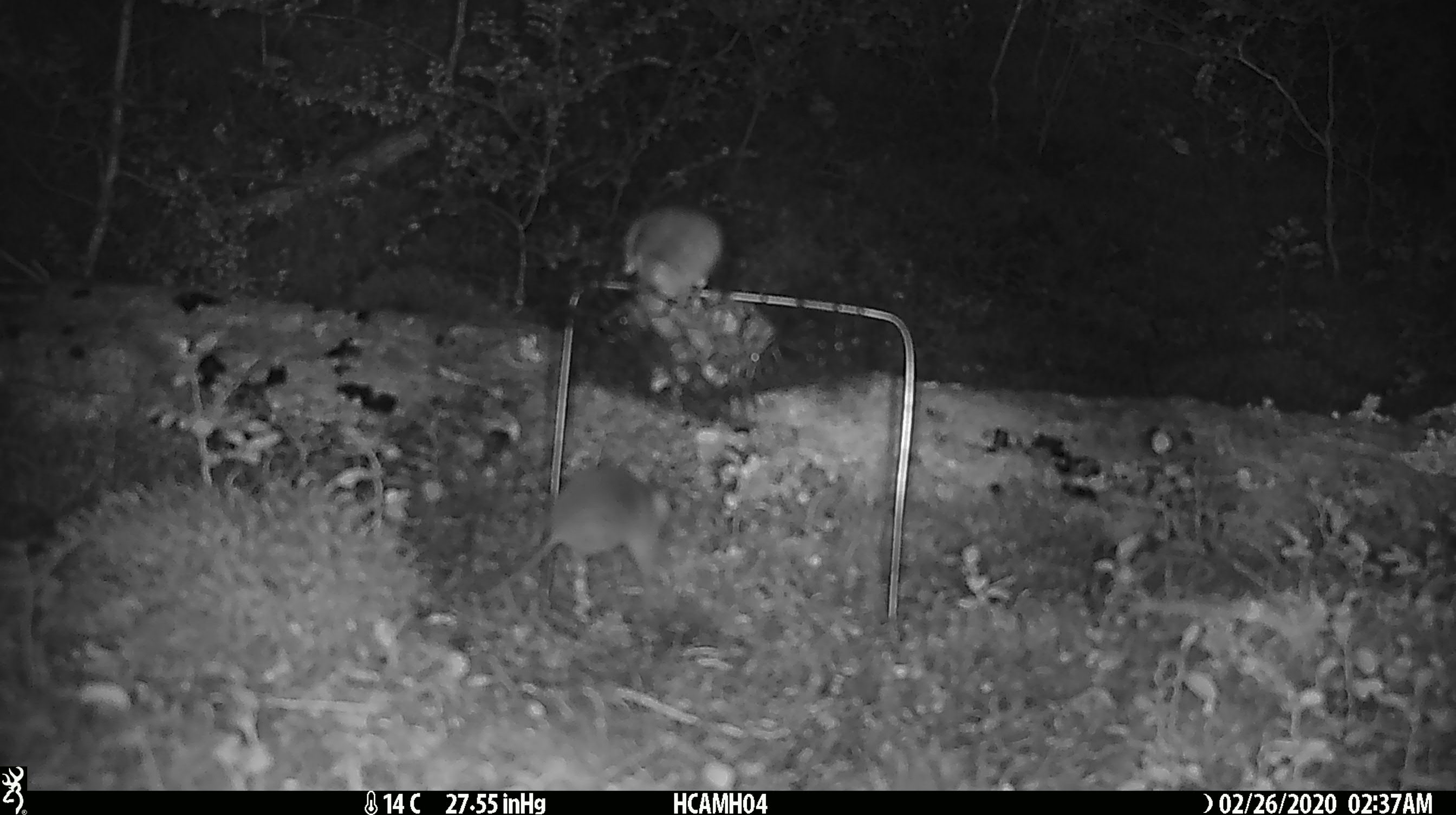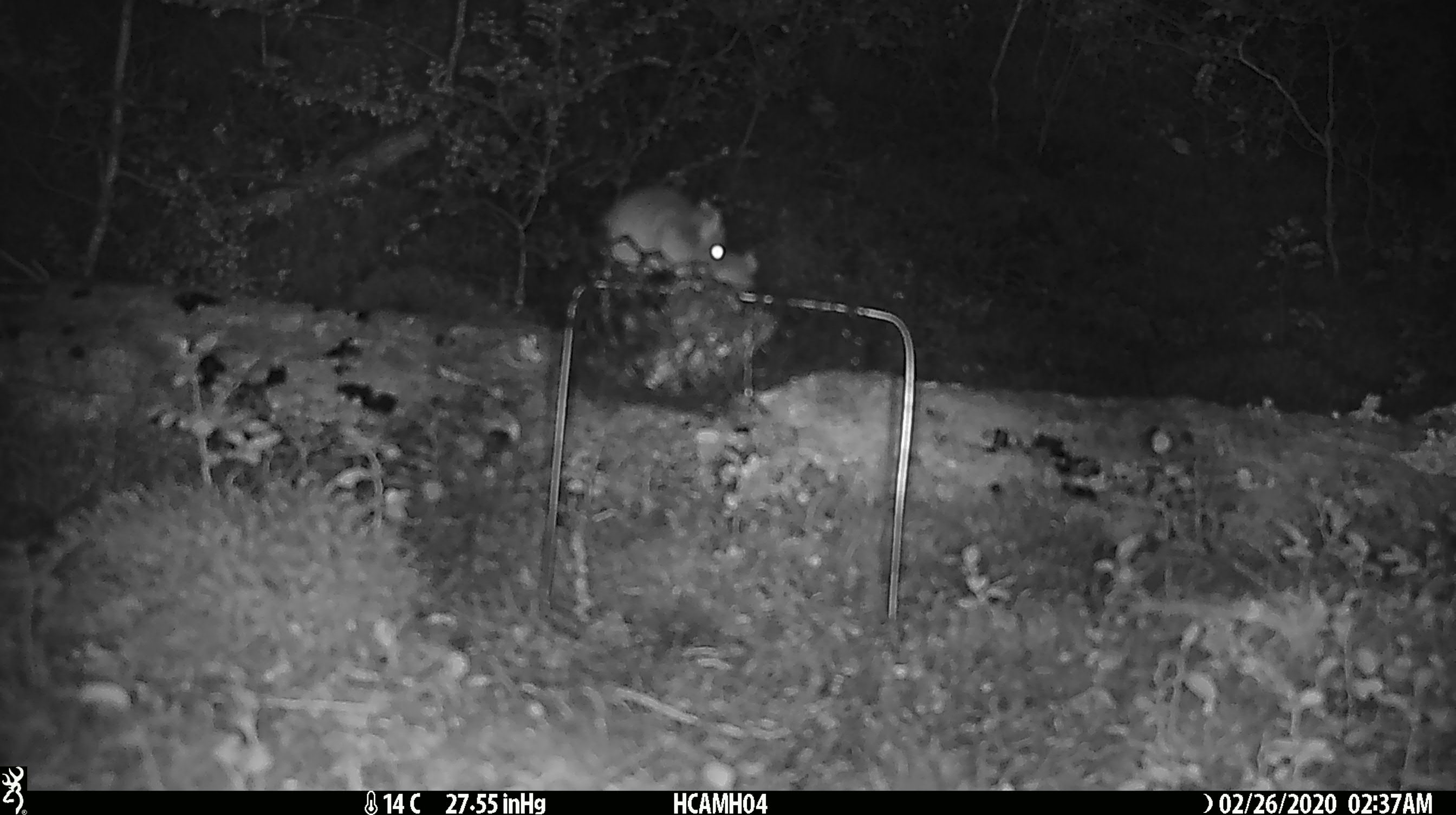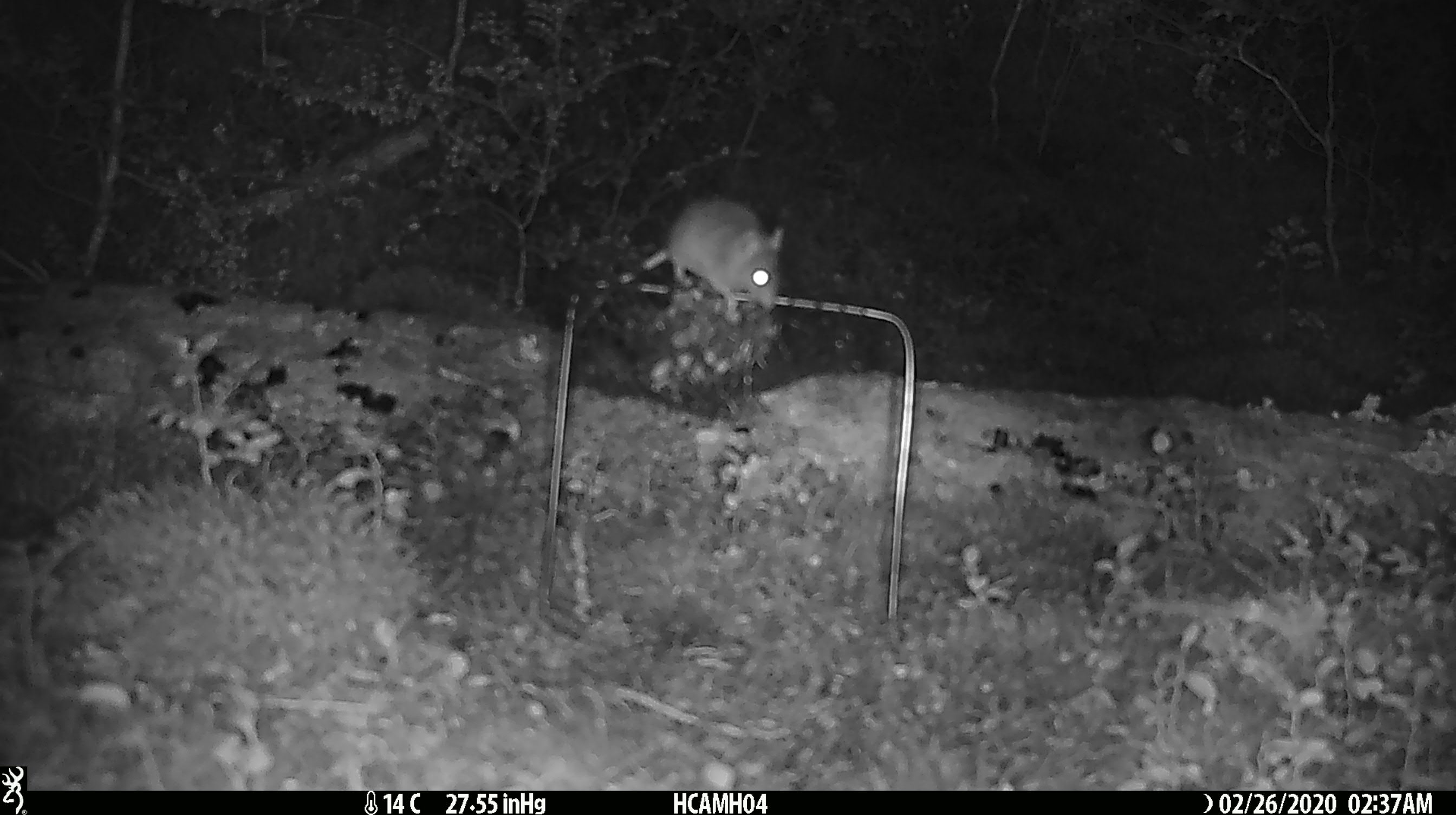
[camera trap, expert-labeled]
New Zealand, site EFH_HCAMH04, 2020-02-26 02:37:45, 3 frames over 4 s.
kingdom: Animalia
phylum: Chordata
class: Mammalia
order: Rodentia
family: Muridae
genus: Mus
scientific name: Mus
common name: mouse